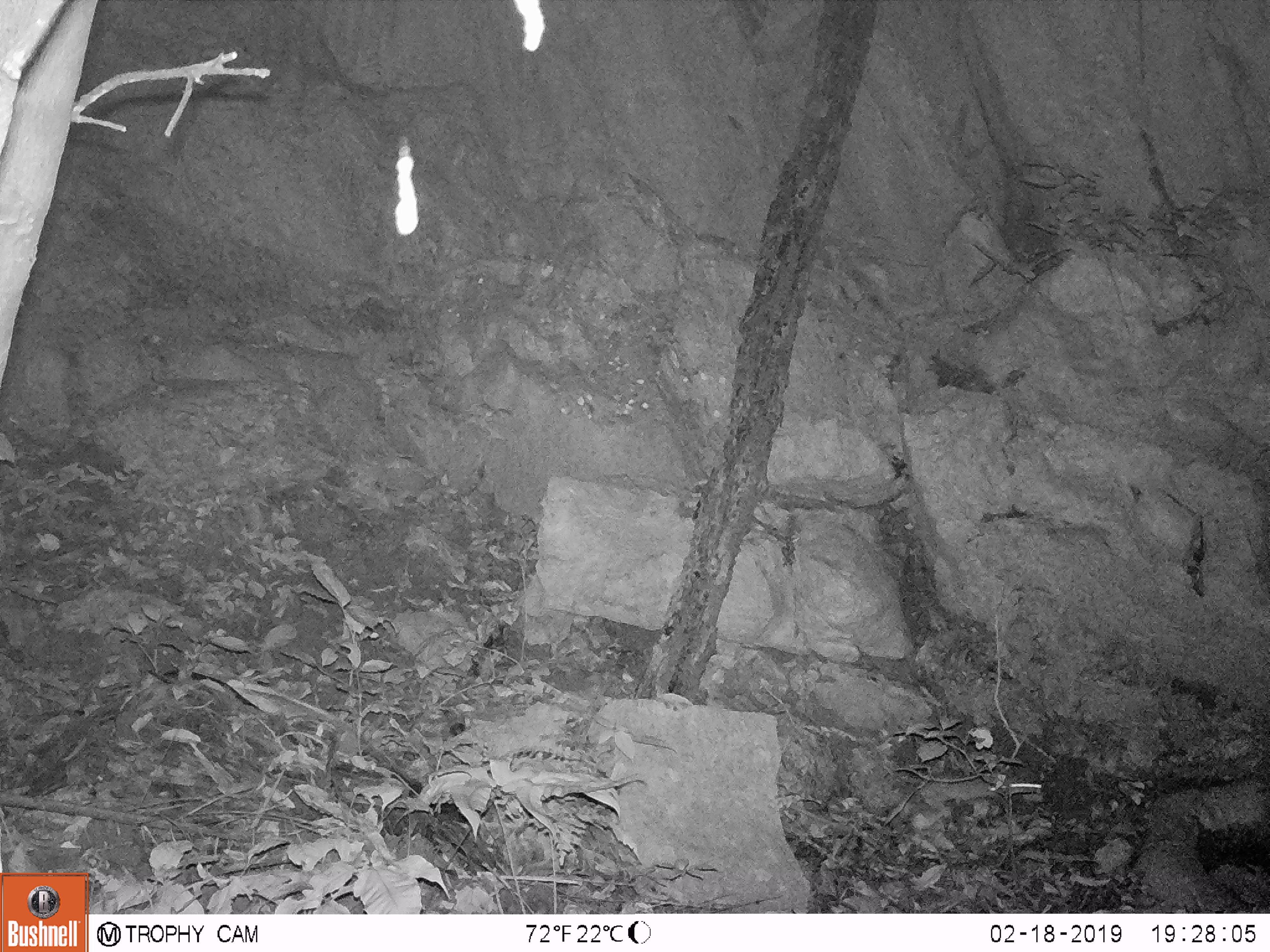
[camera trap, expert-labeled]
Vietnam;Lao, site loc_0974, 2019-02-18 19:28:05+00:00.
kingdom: Animalia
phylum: Chordata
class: Mammalia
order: Rodentia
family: Muridae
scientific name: Muridae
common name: old-world mice and rats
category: unidentified murid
Unidentified murid (old-world mice and rats) (Muridae). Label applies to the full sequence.